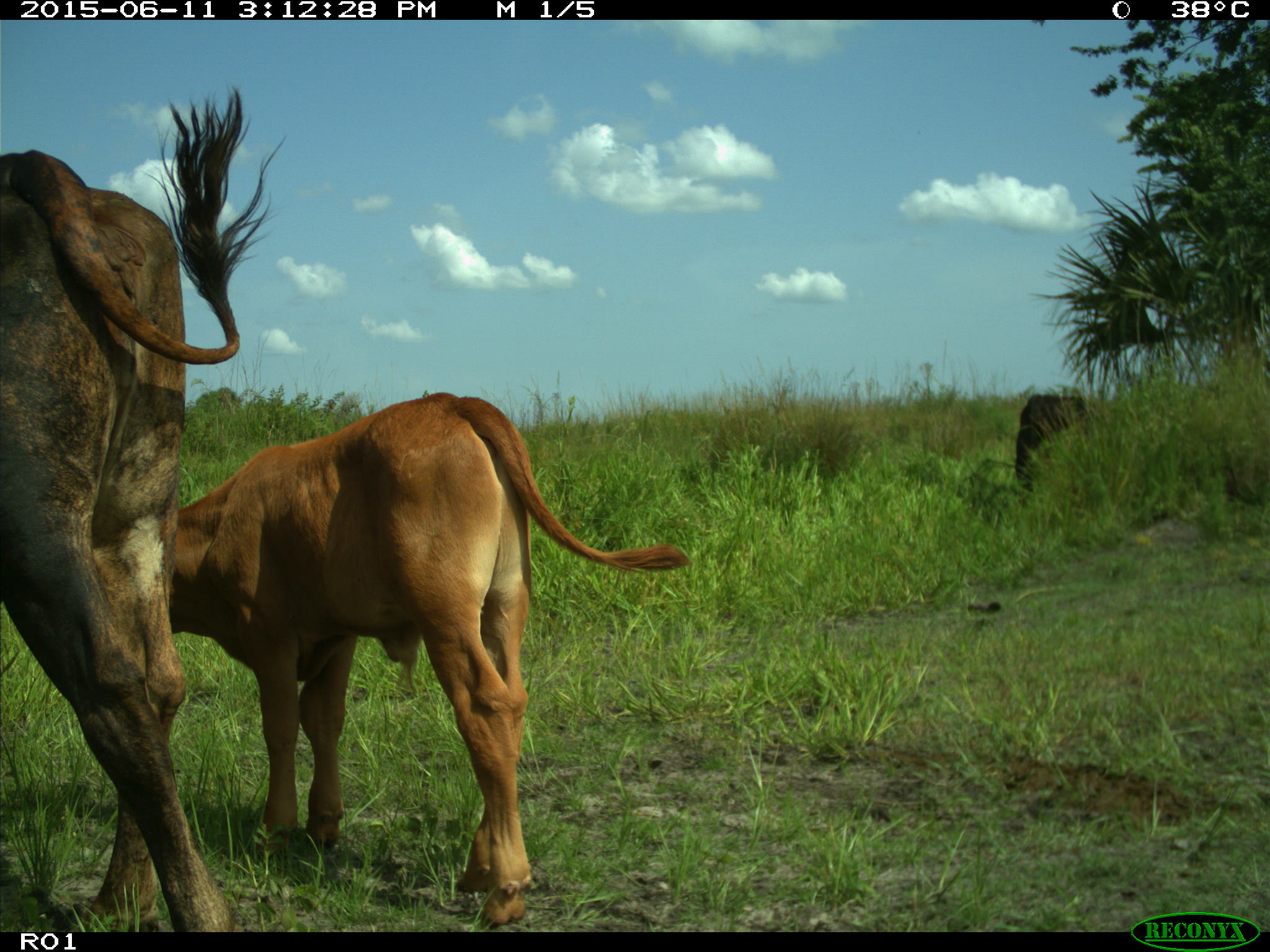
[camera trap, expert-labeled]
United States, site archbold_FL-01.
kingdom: Animalia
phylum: Chordata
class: Mammalia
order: Artiodactyla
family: Bovidae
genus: Bos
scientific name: Bos taurus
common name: domestic cow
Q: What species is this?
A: Bos taurus (domestic cow).